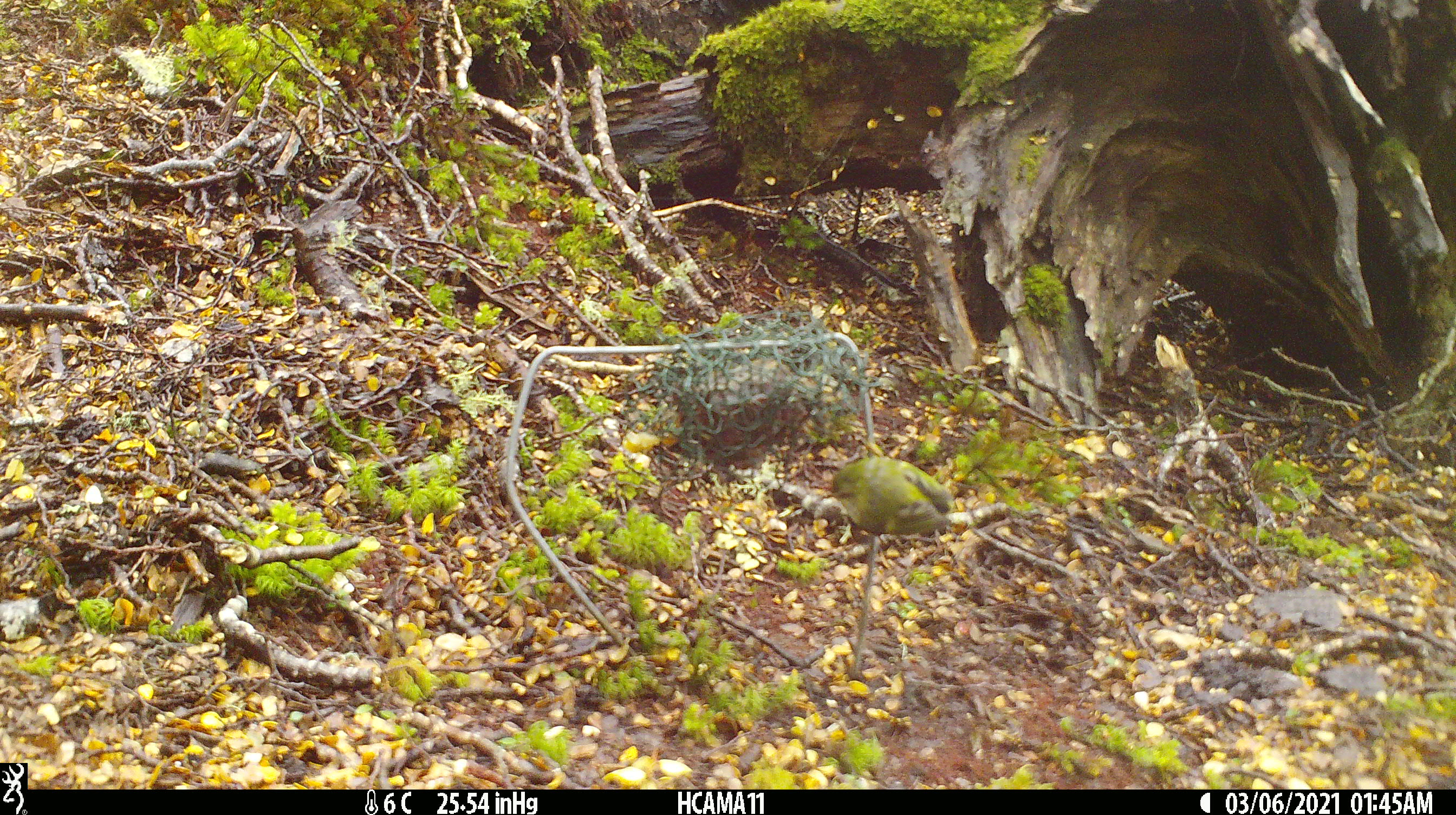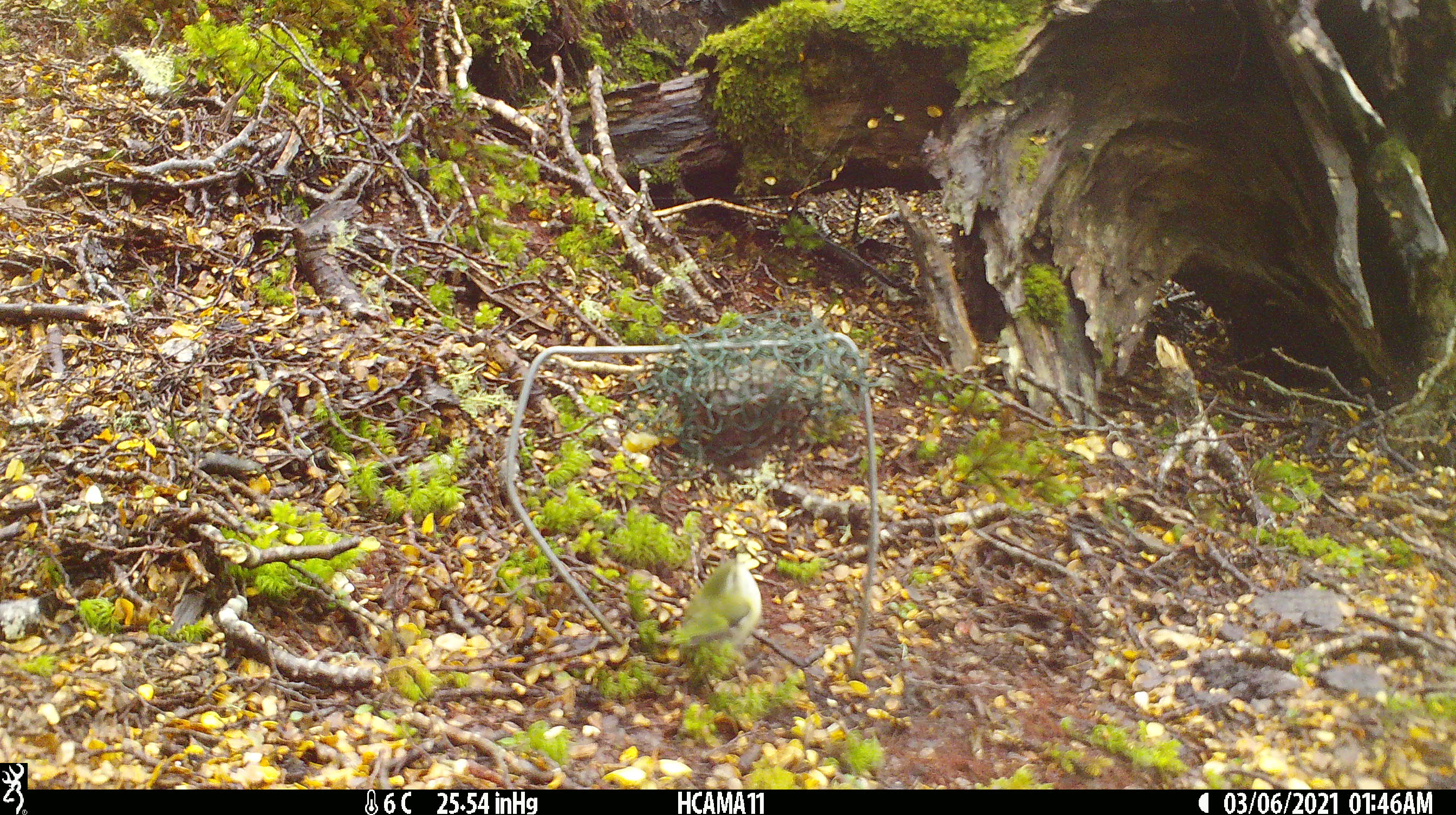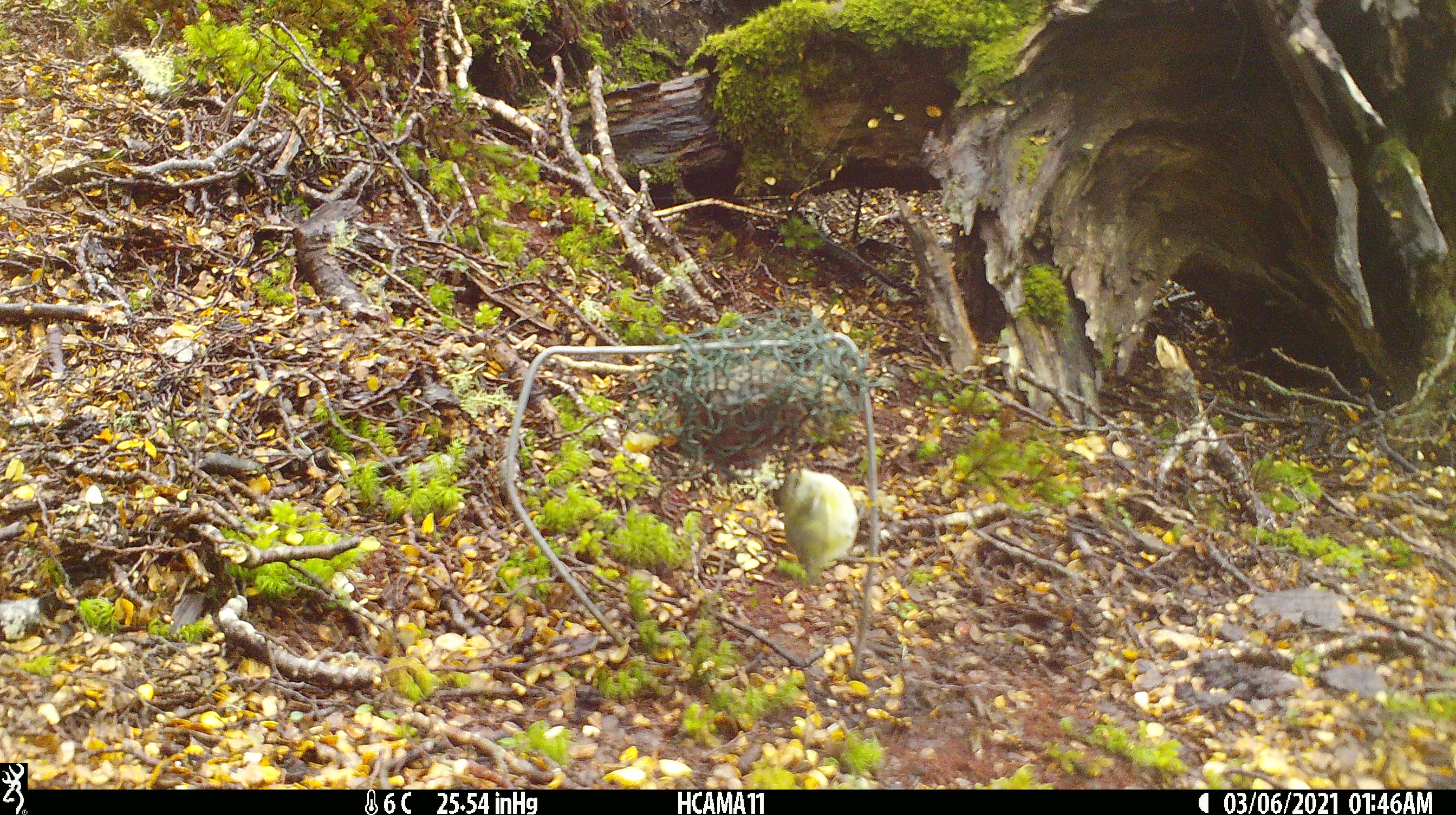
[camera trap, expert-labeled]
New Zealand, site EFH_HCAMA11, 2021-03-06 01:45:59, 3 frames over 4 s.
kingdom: Animalia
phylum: Chordata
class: Aves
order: Passeriformes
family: Acanthisittidae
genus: Acanthisitta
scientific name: Acanthisitta chloris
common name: rifleman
Rifleman (Acanthisitta chloris).